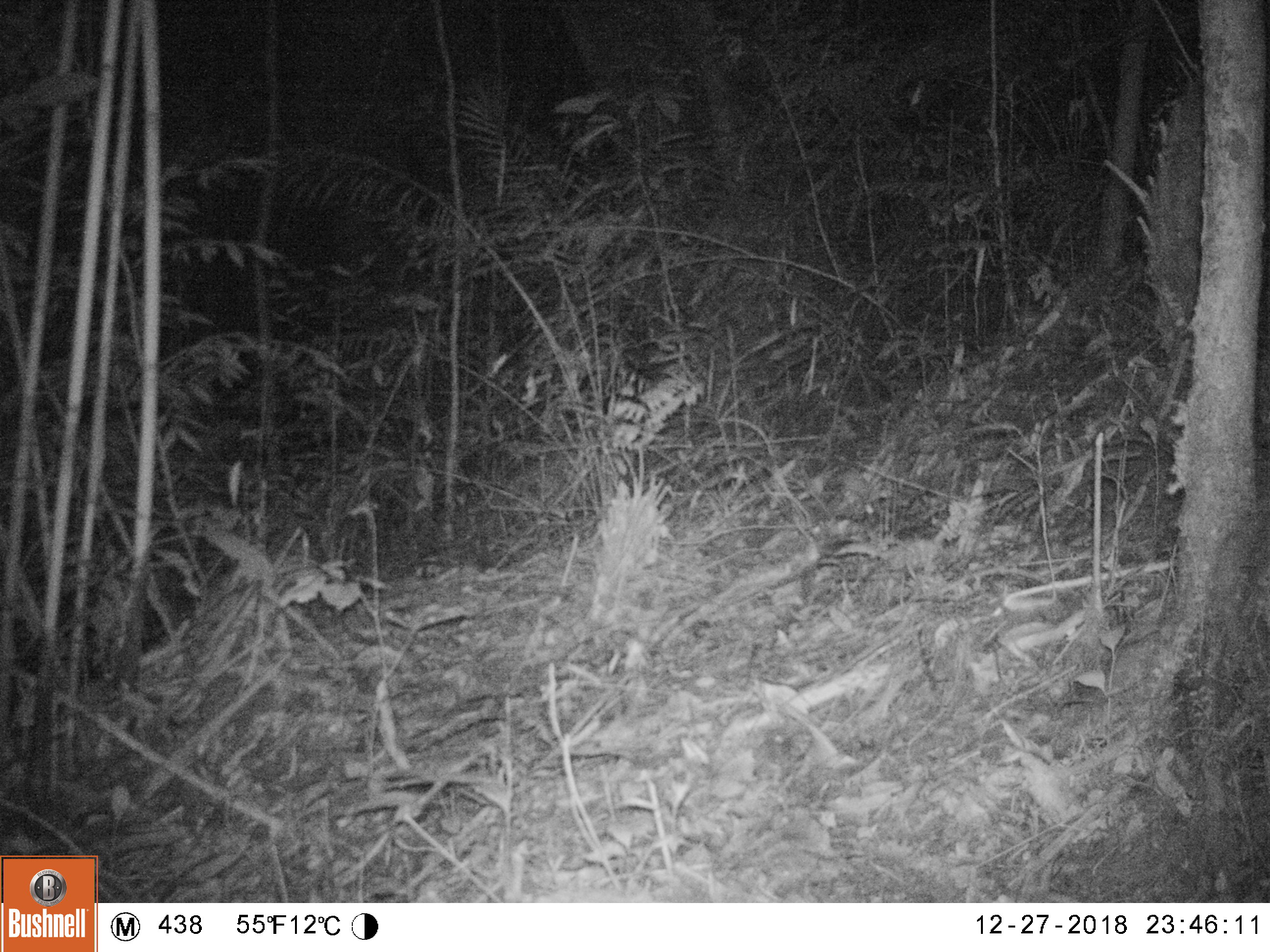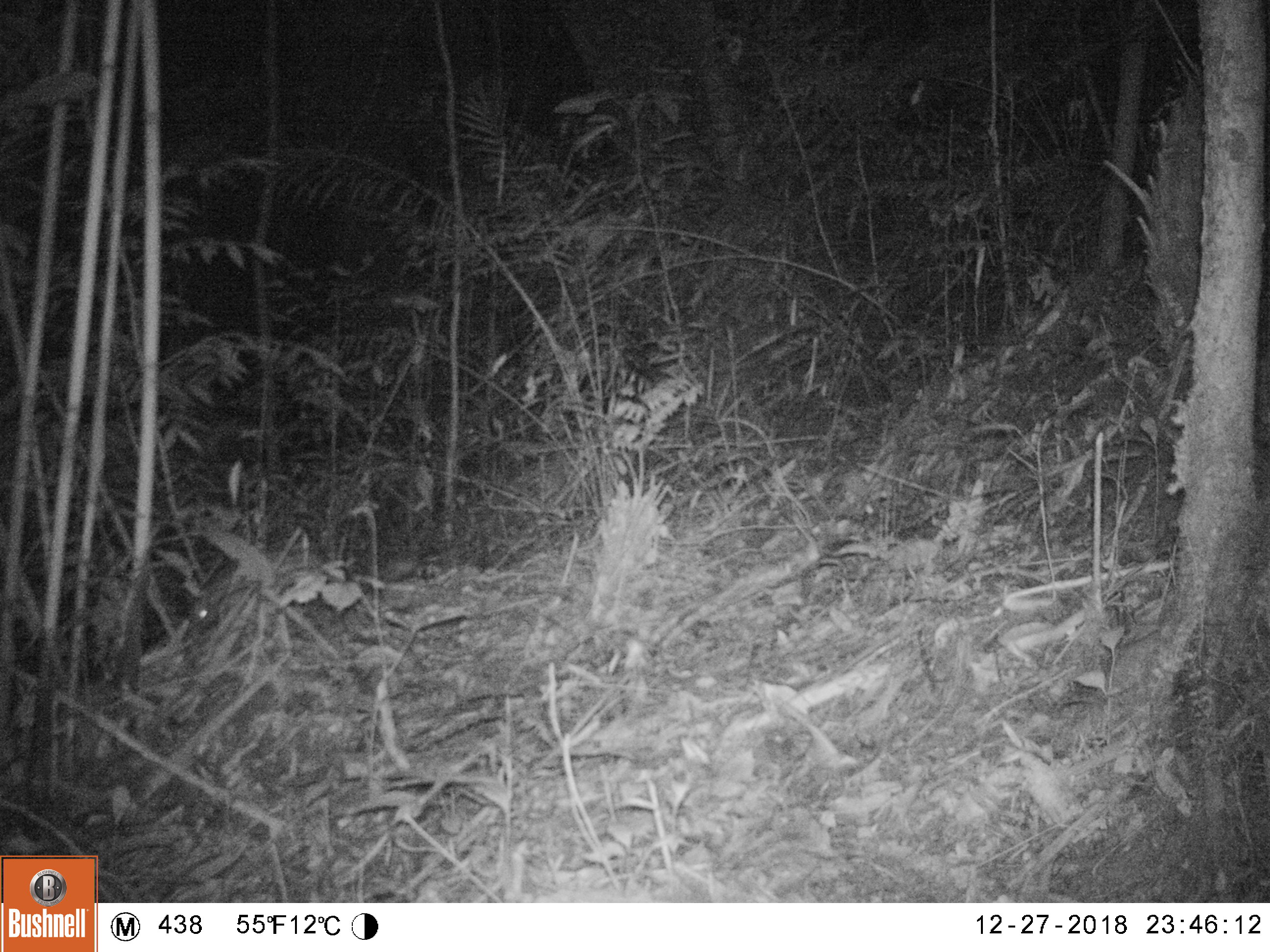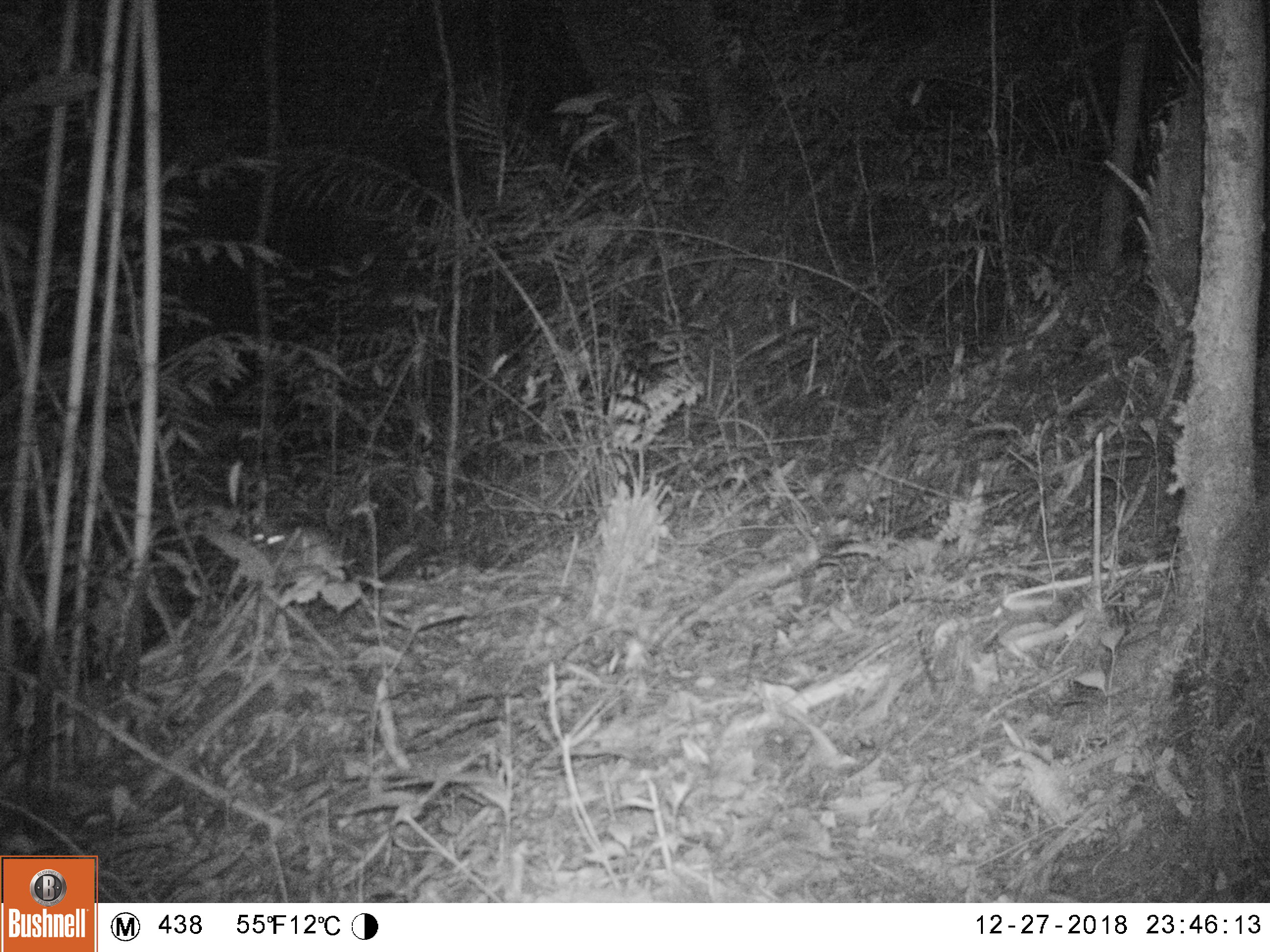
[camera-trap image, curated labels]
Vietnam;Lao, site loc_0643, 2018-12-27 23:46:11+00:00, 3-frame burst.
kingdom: Animalia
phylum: Chordata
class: Mammalia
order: Rodentia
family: Hystricidae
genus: Atherurus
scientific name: Atherurus macrourus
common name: asiatic brush-tailed porcupine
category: asiatic brush tailed porcupine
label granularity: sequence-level